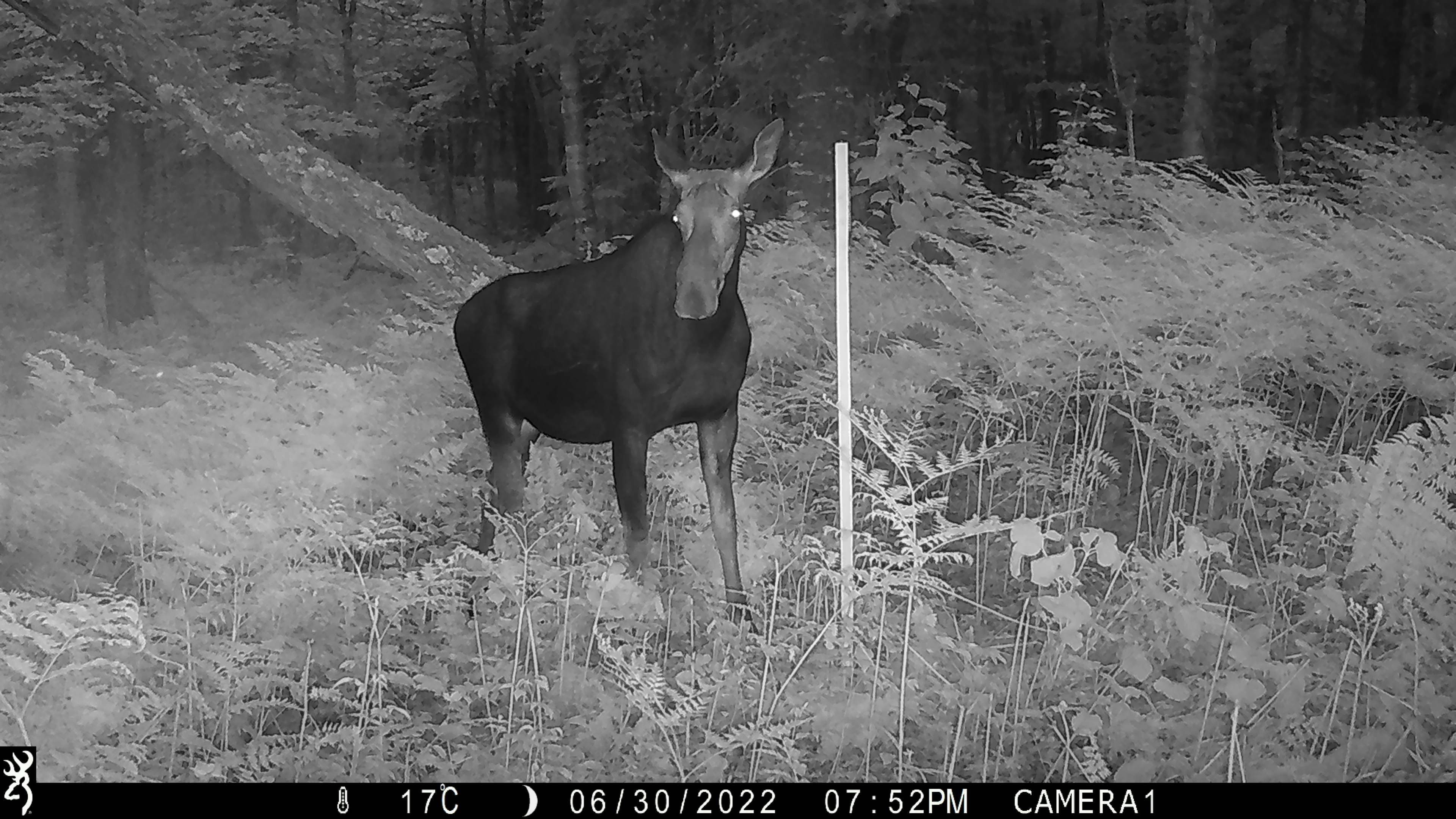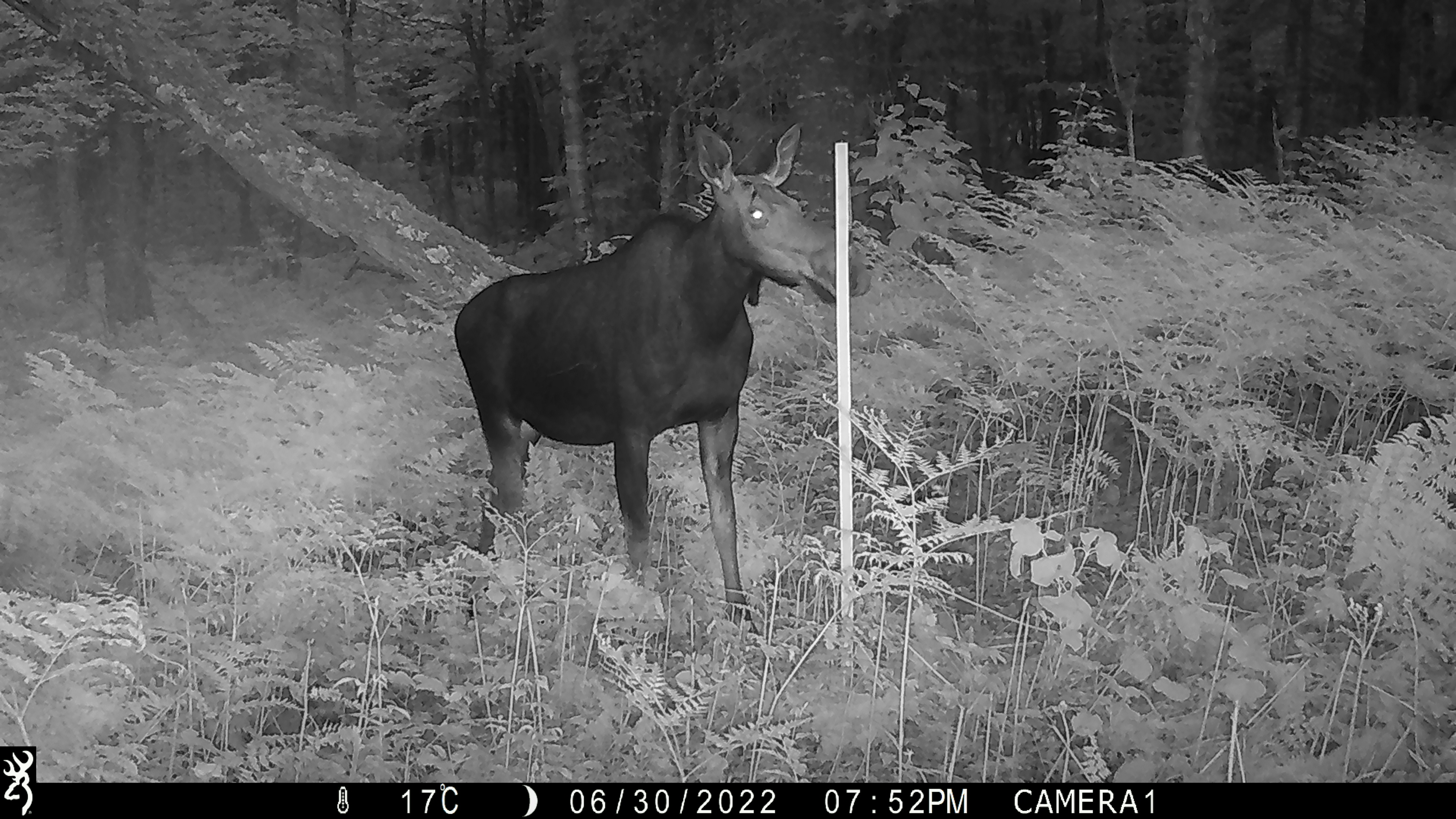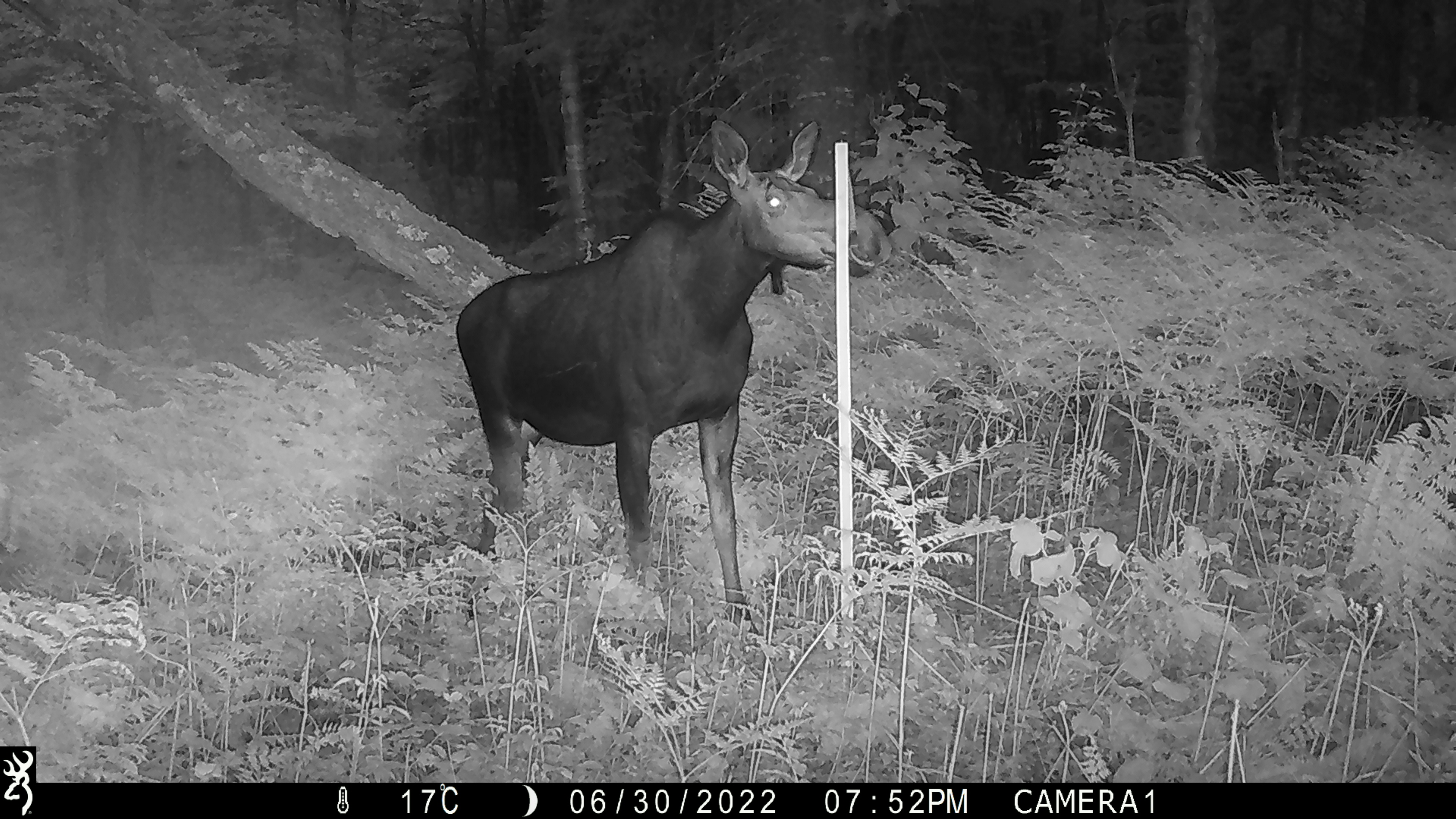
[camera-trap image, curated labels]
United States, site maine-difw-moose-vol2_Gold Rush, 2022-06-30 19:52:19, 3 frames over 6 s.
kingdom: Animalia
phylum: Chordata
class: Mammalia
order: Artiodactyla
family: Cervidae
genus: Alces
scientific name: Alces alces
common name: moose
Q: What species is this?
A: Moose (Alces alces).